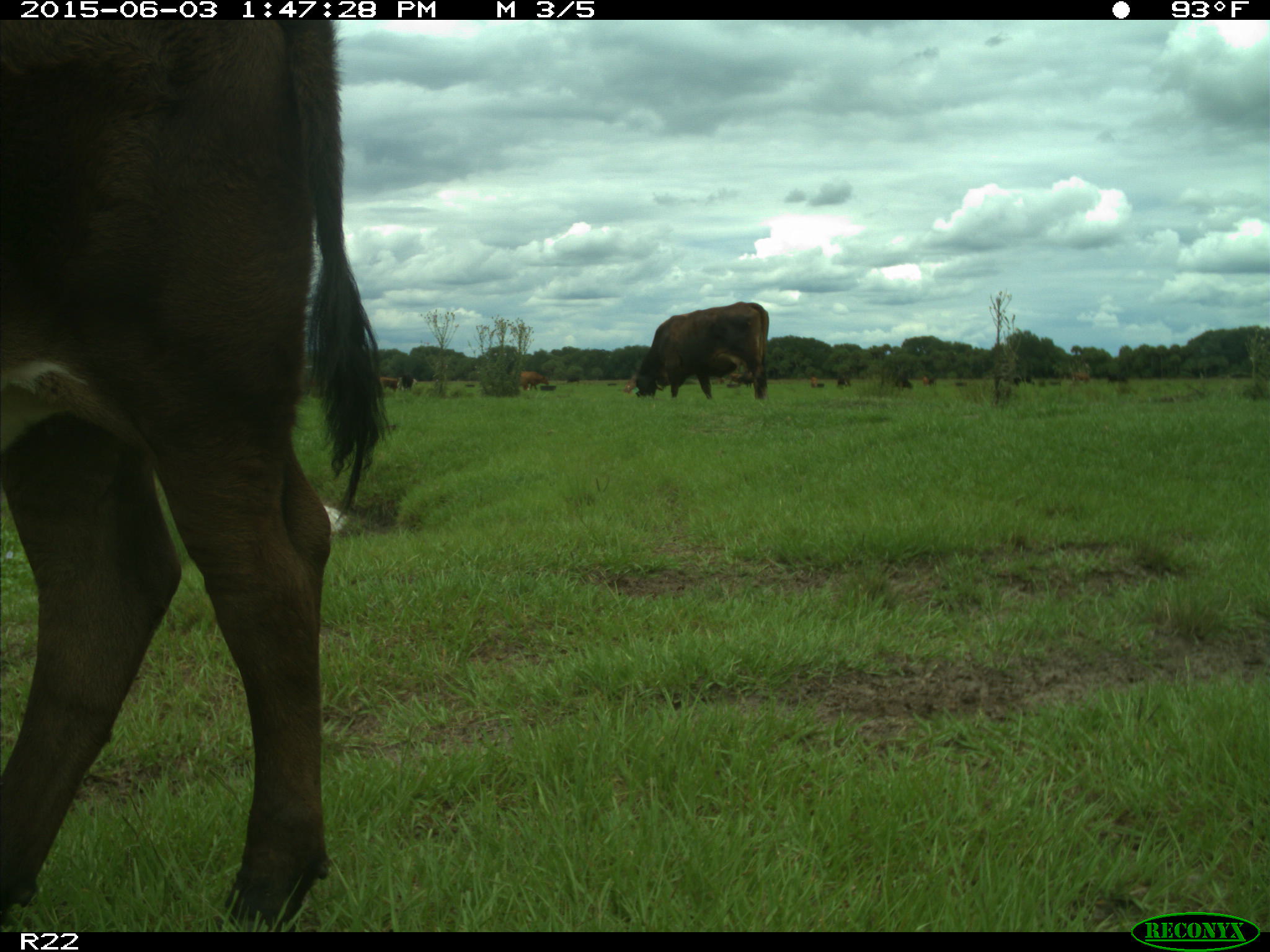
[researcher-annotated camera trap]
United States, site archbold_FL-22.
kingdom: Animalia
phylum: Chordata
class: Mammalia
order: Artiodactyla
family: Bovidae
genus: Bos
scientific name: Bos taurus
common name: domestic cow